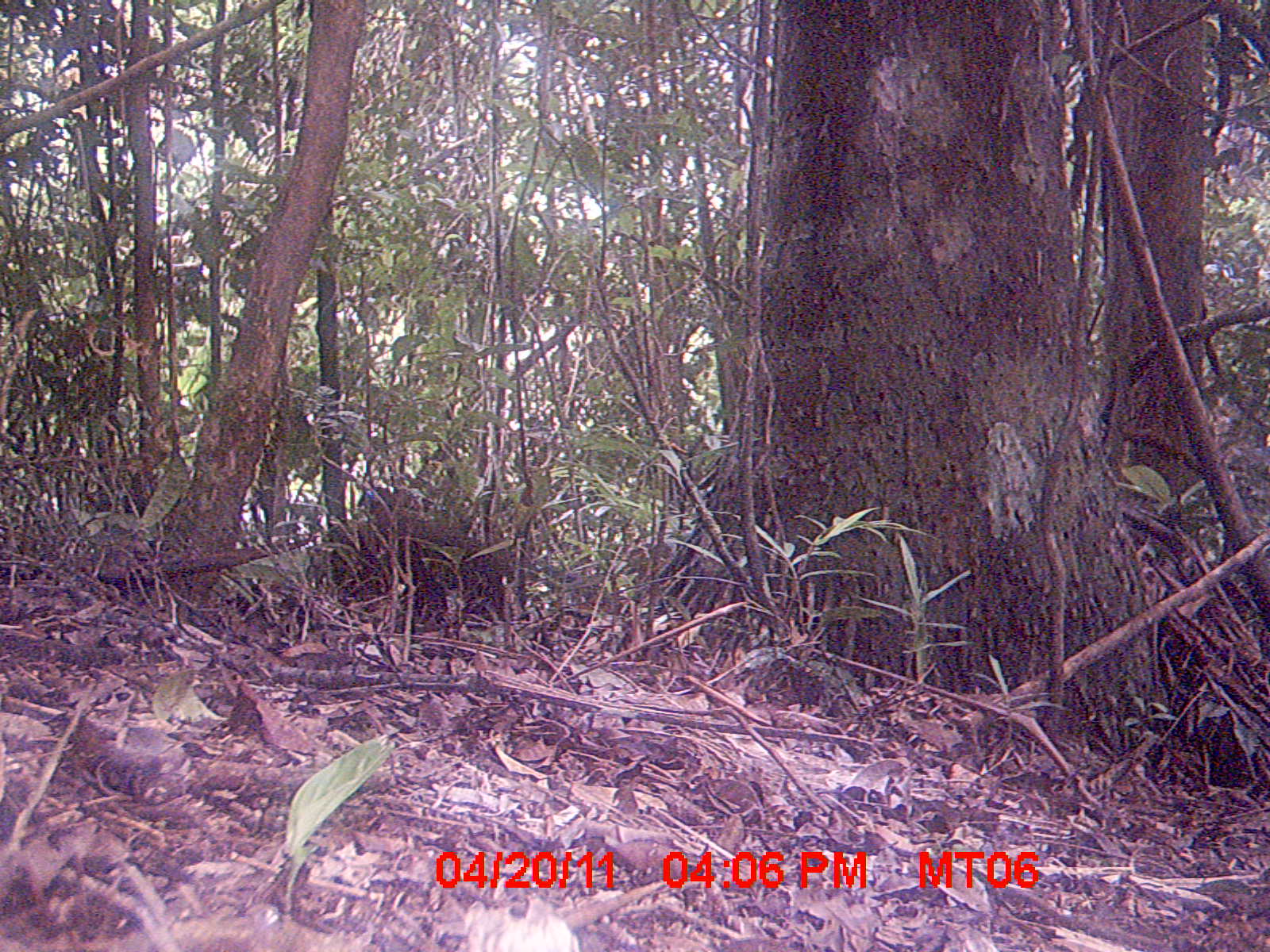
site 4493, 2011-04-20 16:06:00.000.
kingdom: Animalia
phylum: Chordata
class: Aves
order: Cuculiformes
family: Cuculidae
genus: Coua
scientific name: Coua serriana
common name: red-breasted coua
Coua serriana (red-breasted coua), count 1.